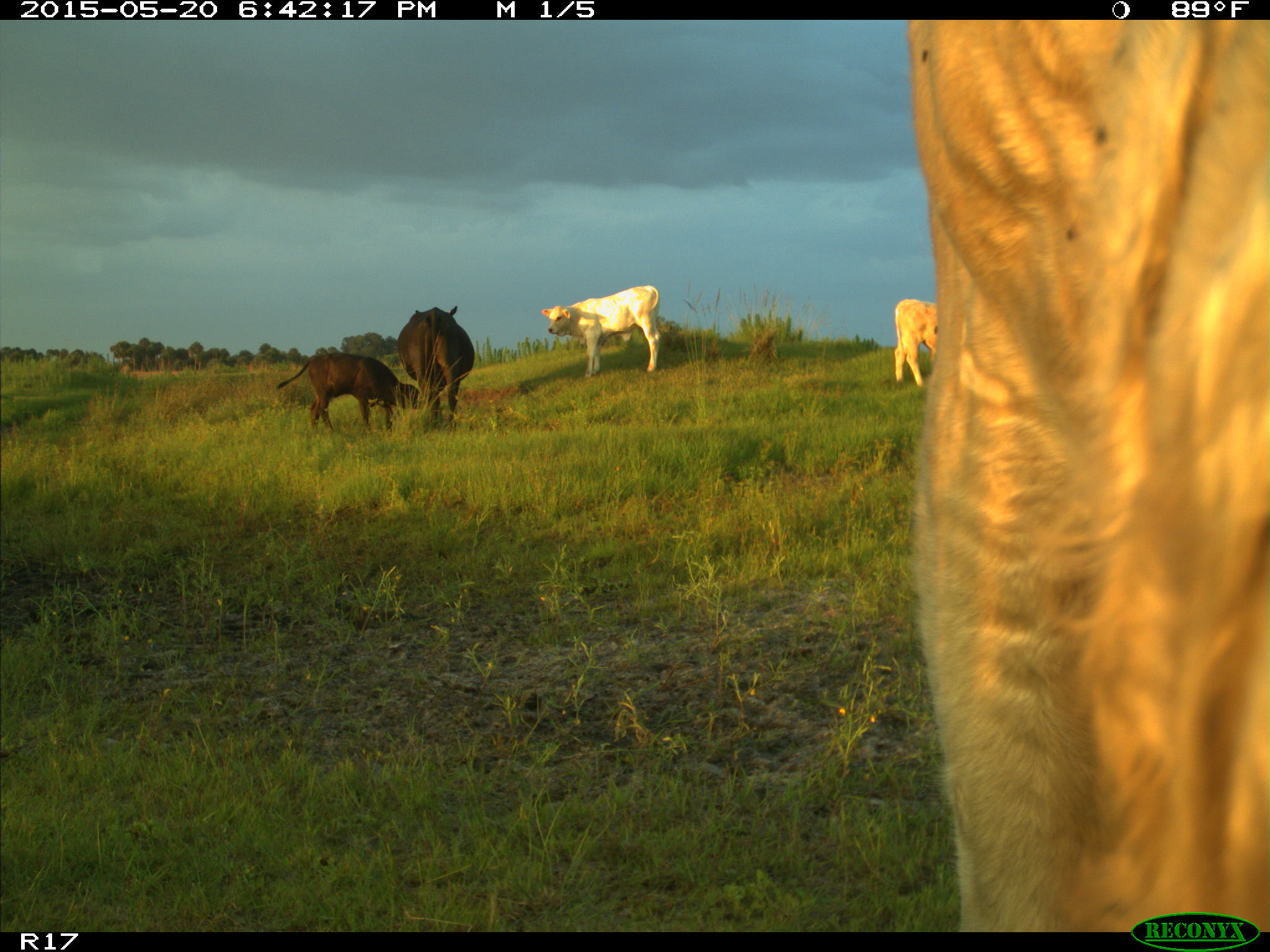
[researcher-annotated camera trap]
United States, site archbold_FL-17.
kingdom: Animalia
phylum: Chordata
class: Mammalia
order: Artiodactyla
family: Bovidae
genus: Bos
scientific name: Bos taurus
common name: domestic cow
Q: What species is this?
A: Bos taurus (domestic cow).